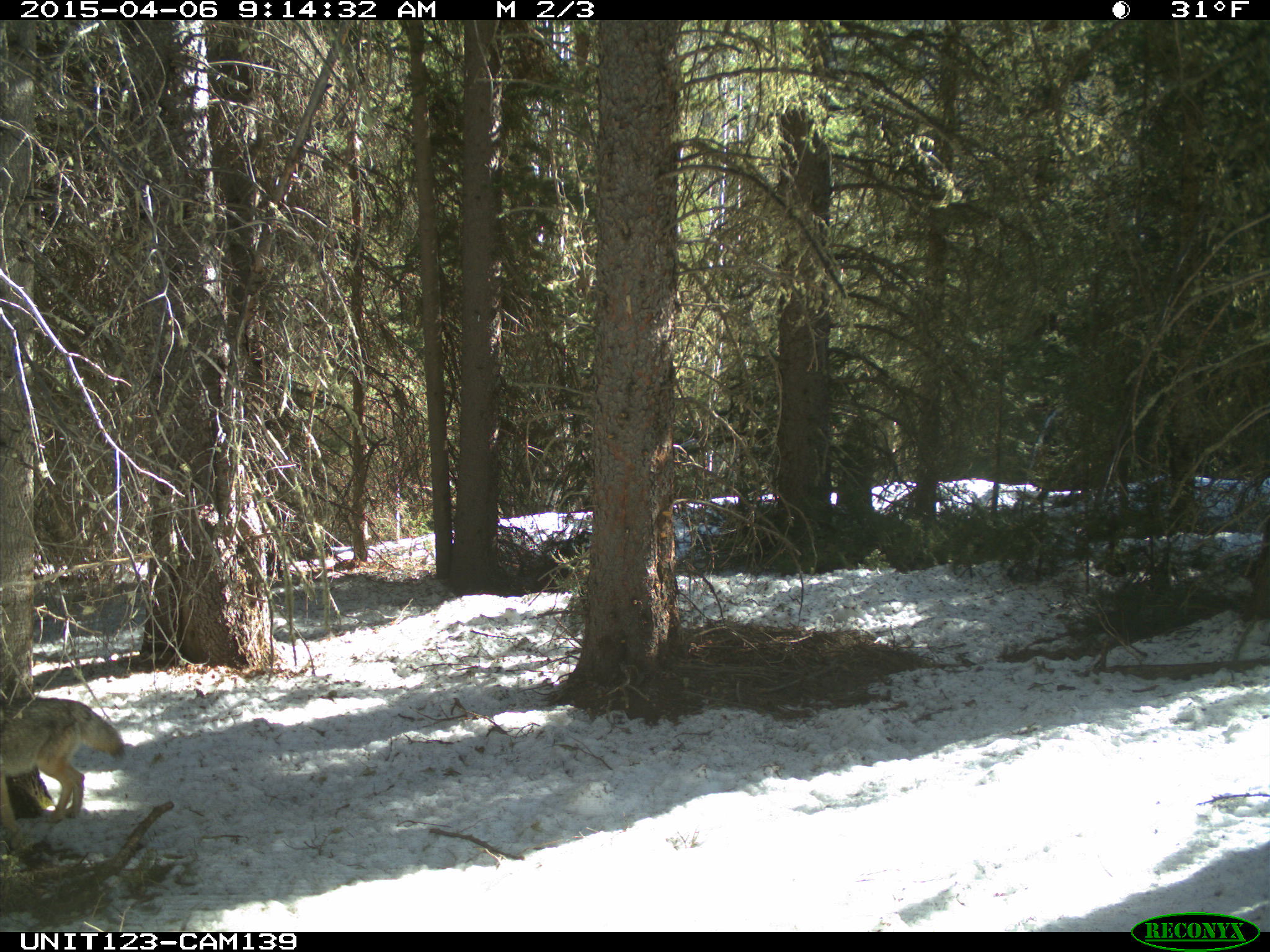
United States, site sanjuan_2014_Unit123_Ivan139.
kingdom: Animalia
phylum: Chordata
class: Mammalia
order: Carnivora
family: Canidae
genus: Canis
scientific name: Canis latrans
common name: coyote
Canis latrans (coyote).